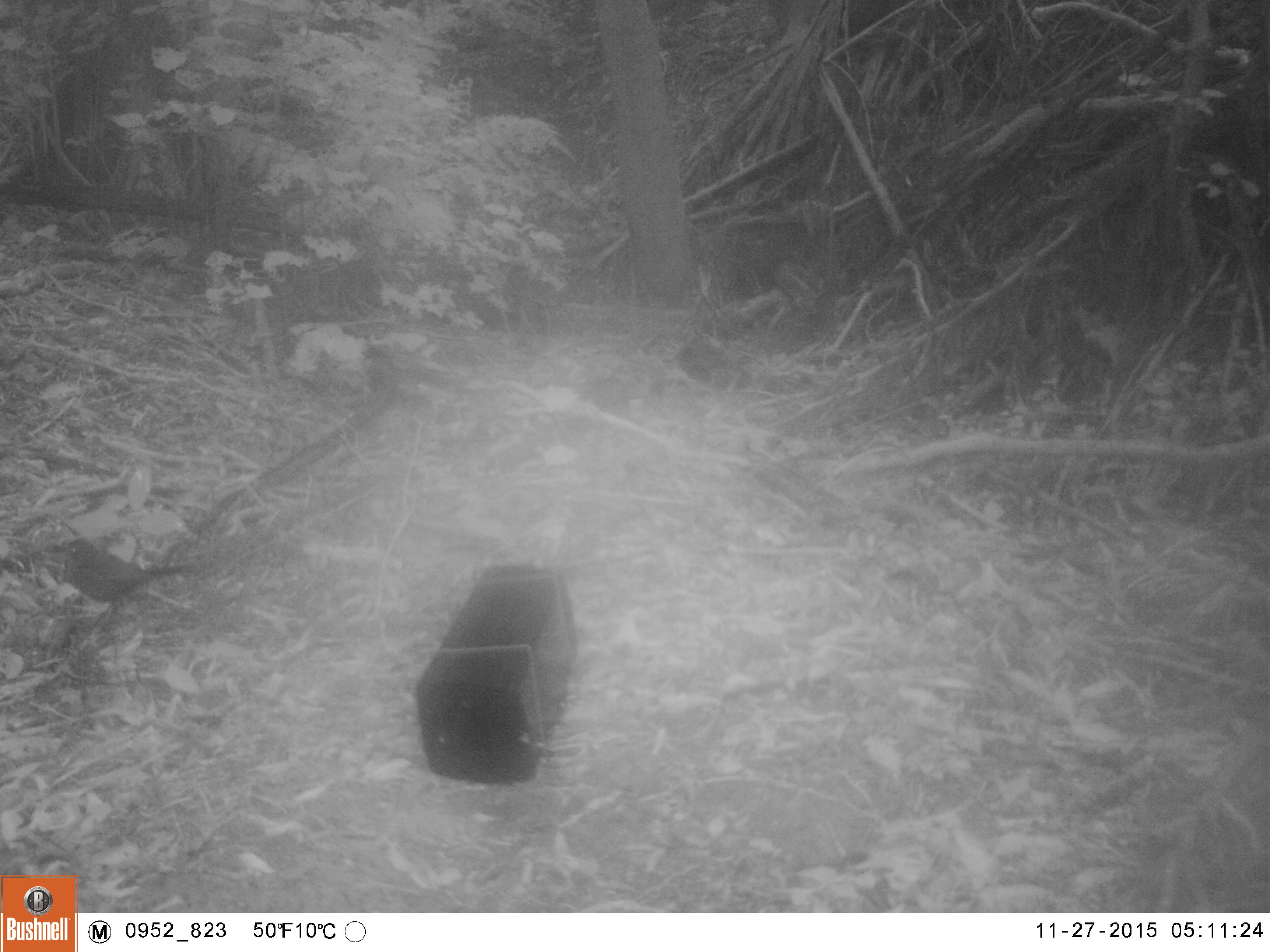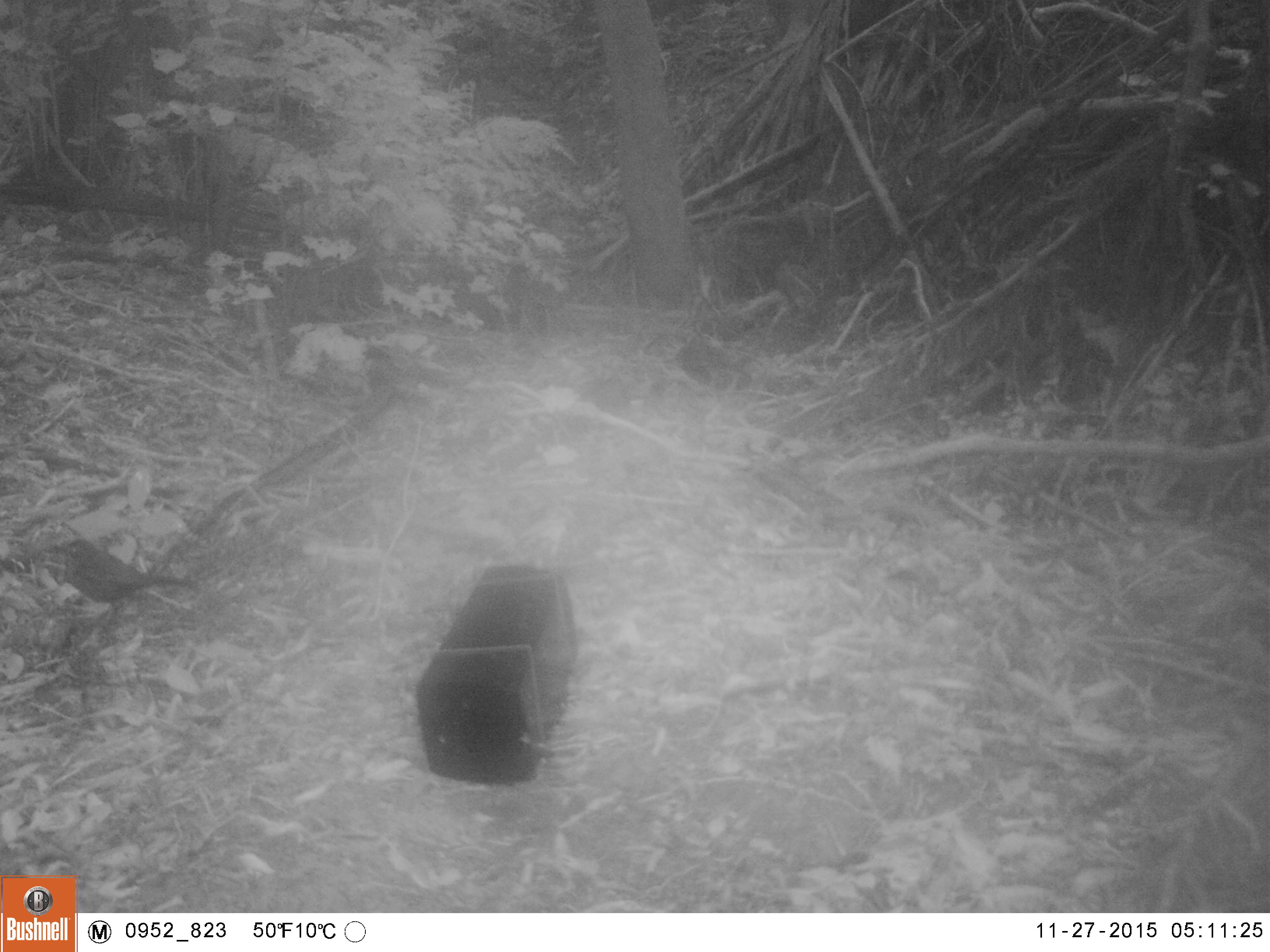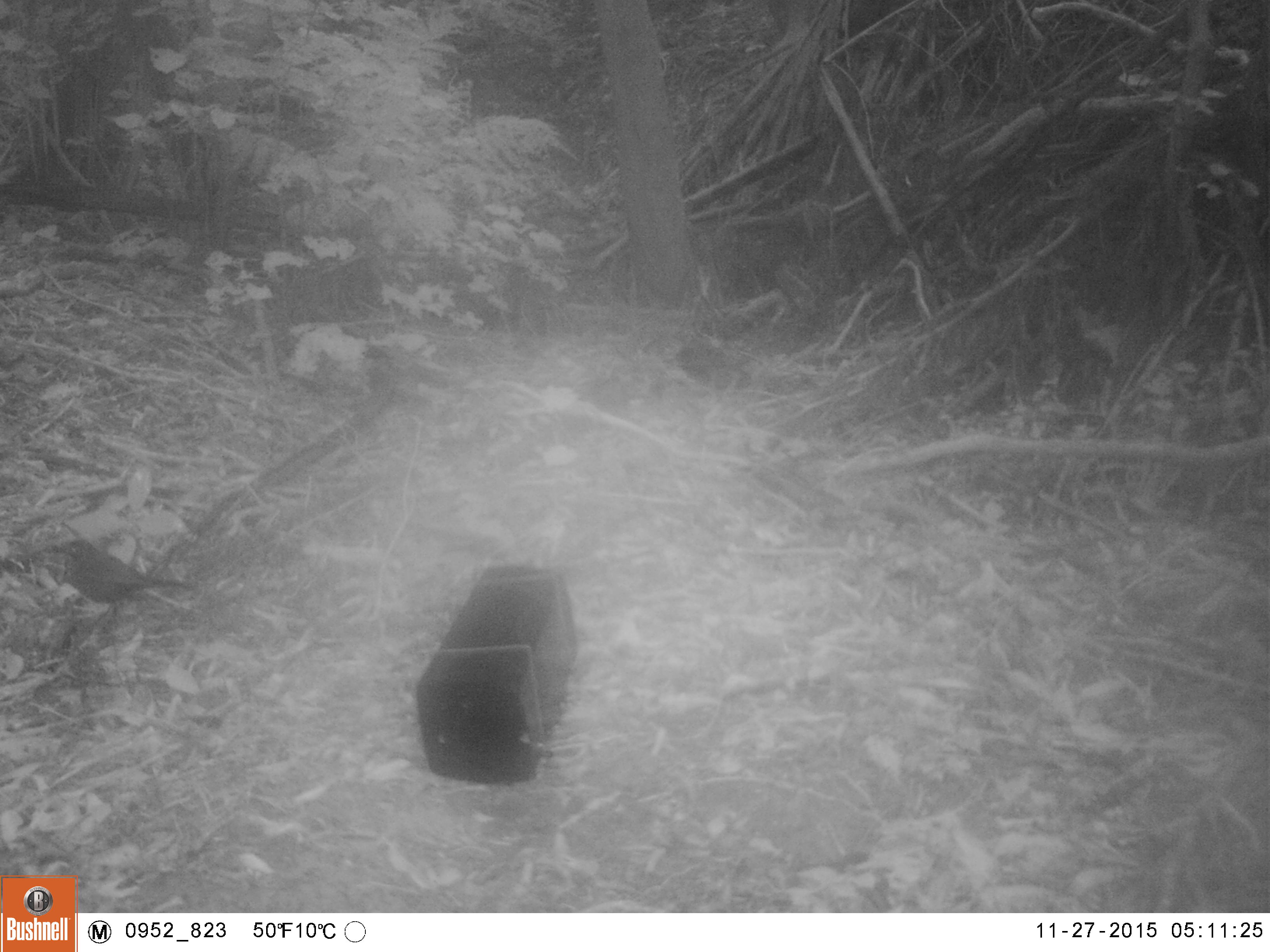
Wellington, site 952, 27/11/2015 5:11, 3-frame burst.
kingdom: Animalia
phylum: Chordata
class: Aves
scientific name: Aves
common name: bird